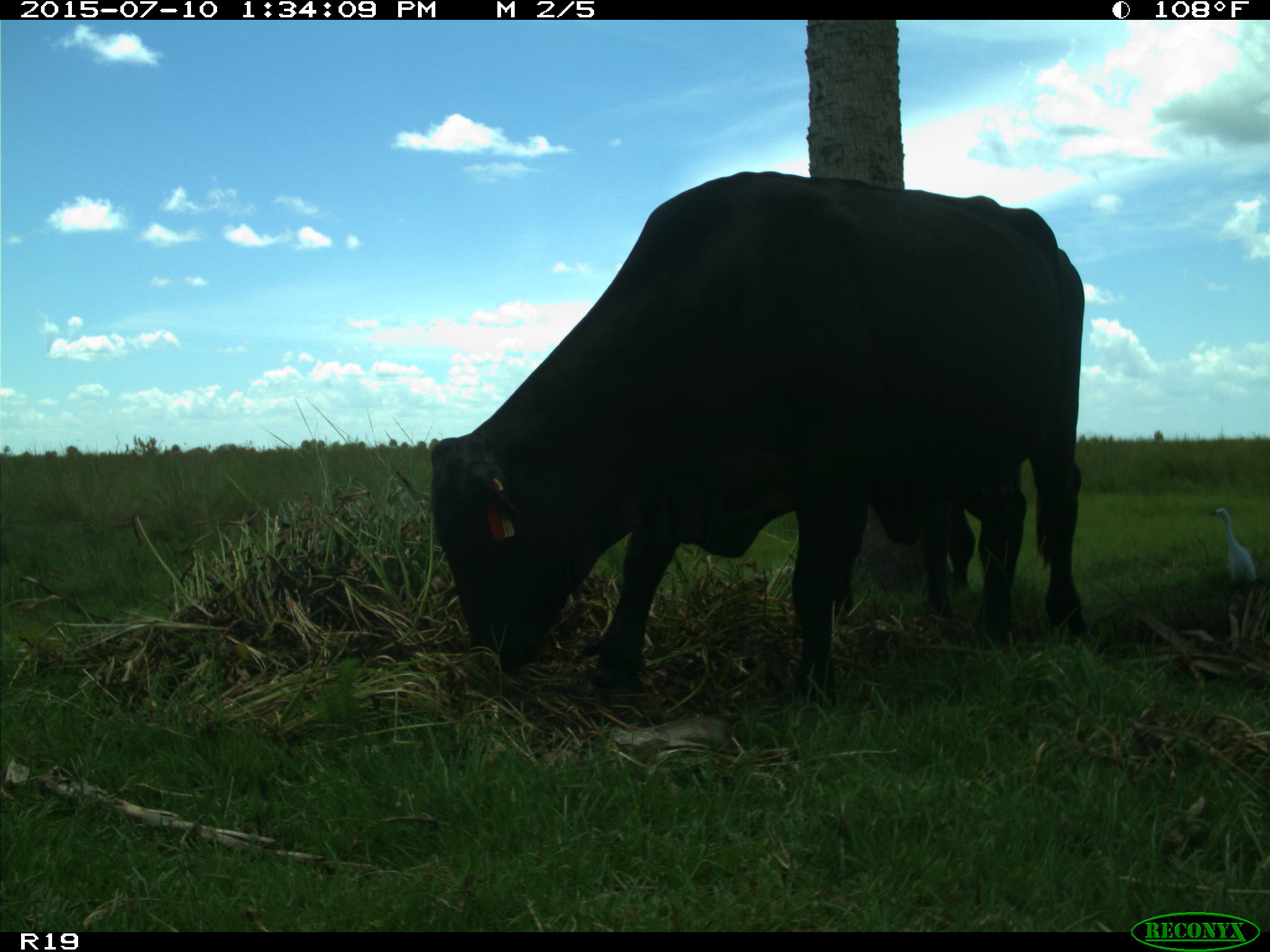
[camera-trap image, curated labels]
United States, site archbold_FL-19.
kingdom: Animalia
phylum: Chordata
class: Mammalia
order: Artiodactyla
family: Bovidae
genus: Bos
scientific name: Bos taurus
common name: domestic cow